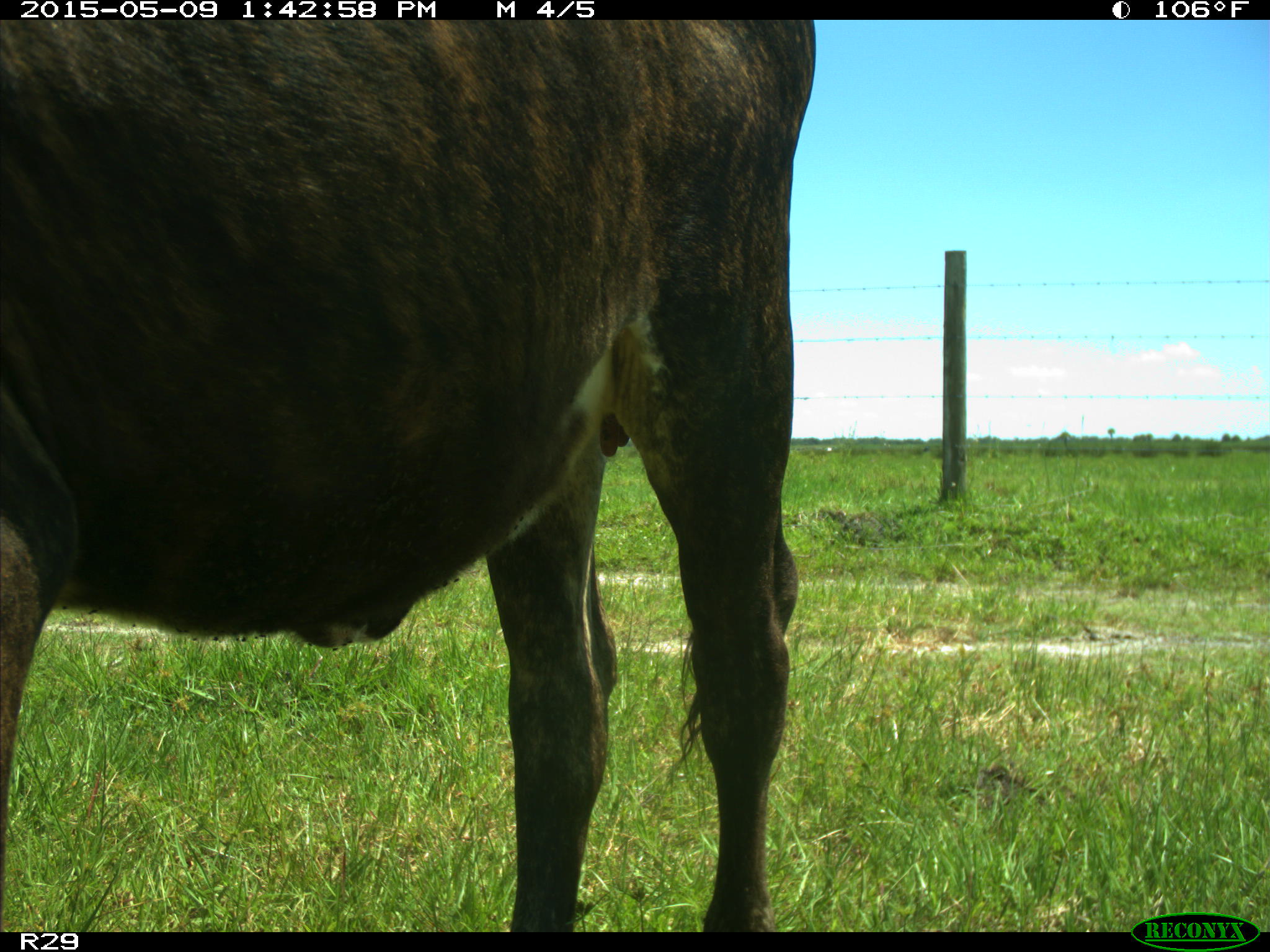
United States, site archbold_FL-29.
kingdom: Animalia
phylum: Chordata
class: Mammalia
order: Artiodactyla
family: Bovidae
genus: Bos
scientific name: Bos taurus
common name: domestic cow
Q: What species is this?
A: Bos taurus (domestic cow).